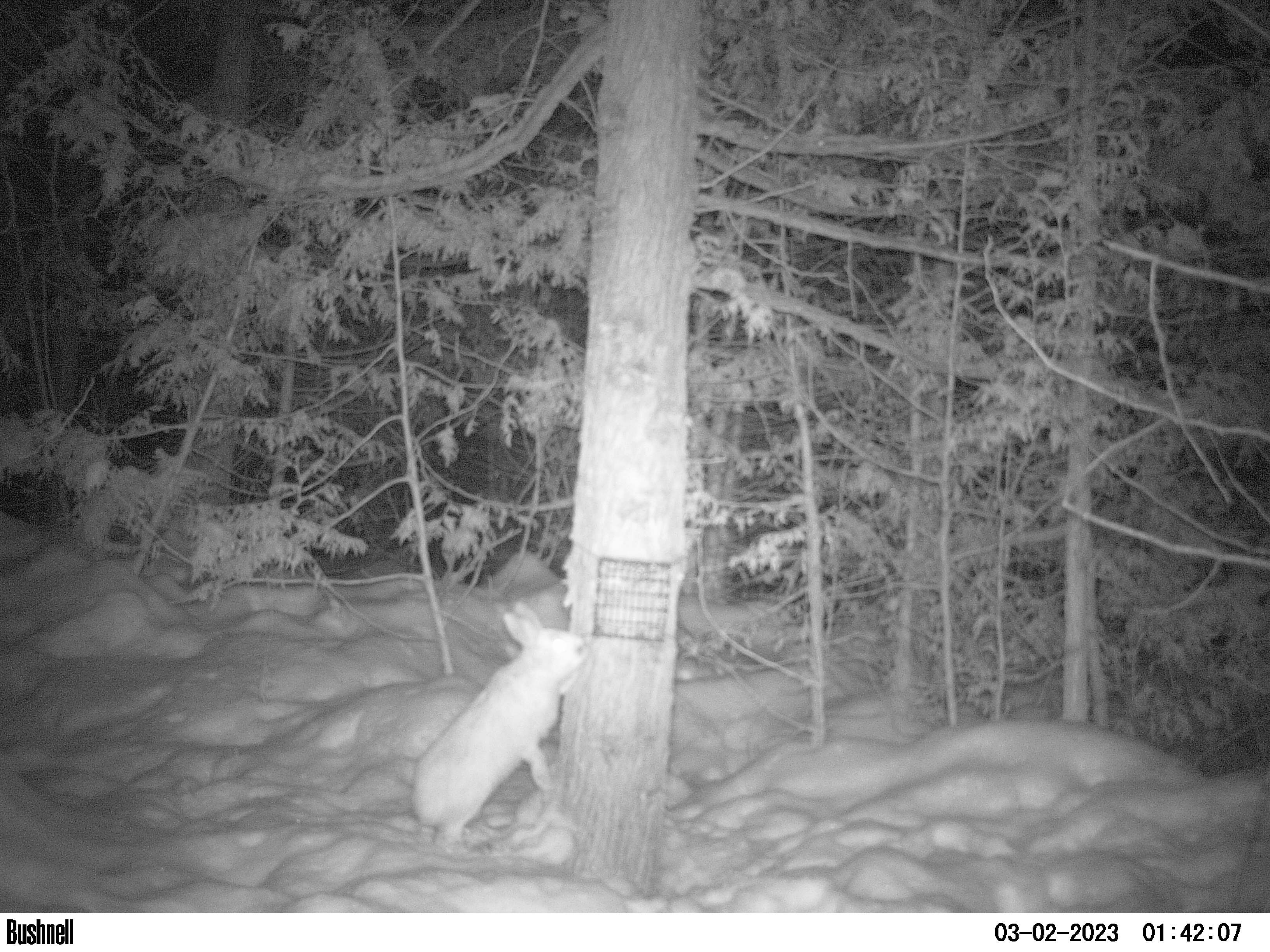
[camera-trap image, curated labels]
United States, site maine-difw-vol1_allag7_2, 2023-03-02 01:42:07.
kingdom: Animalia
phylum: Chordata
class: Mammalia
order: Lagomorpha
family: Leporidae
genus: Lepus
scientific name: Lepus americanus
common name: snowshoe hare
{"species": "snowshoe hare (Lepus americanus)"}